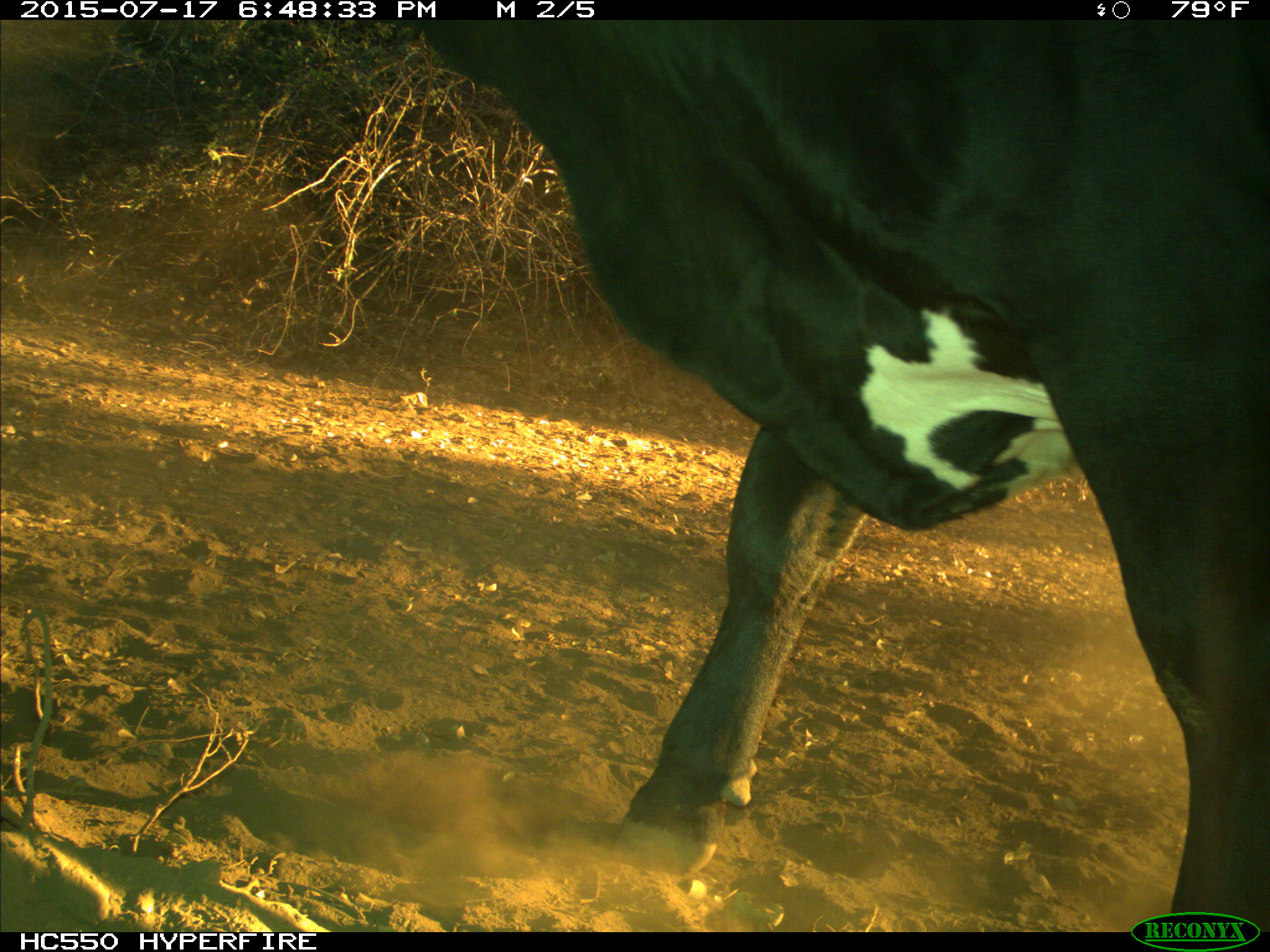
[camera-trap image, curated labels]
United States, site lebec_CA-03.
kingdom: Animalia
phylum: Chordata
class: Mammalia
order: Artiodactyla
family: Bovidae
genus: Bos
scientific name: Bos taurus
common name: domestic cow